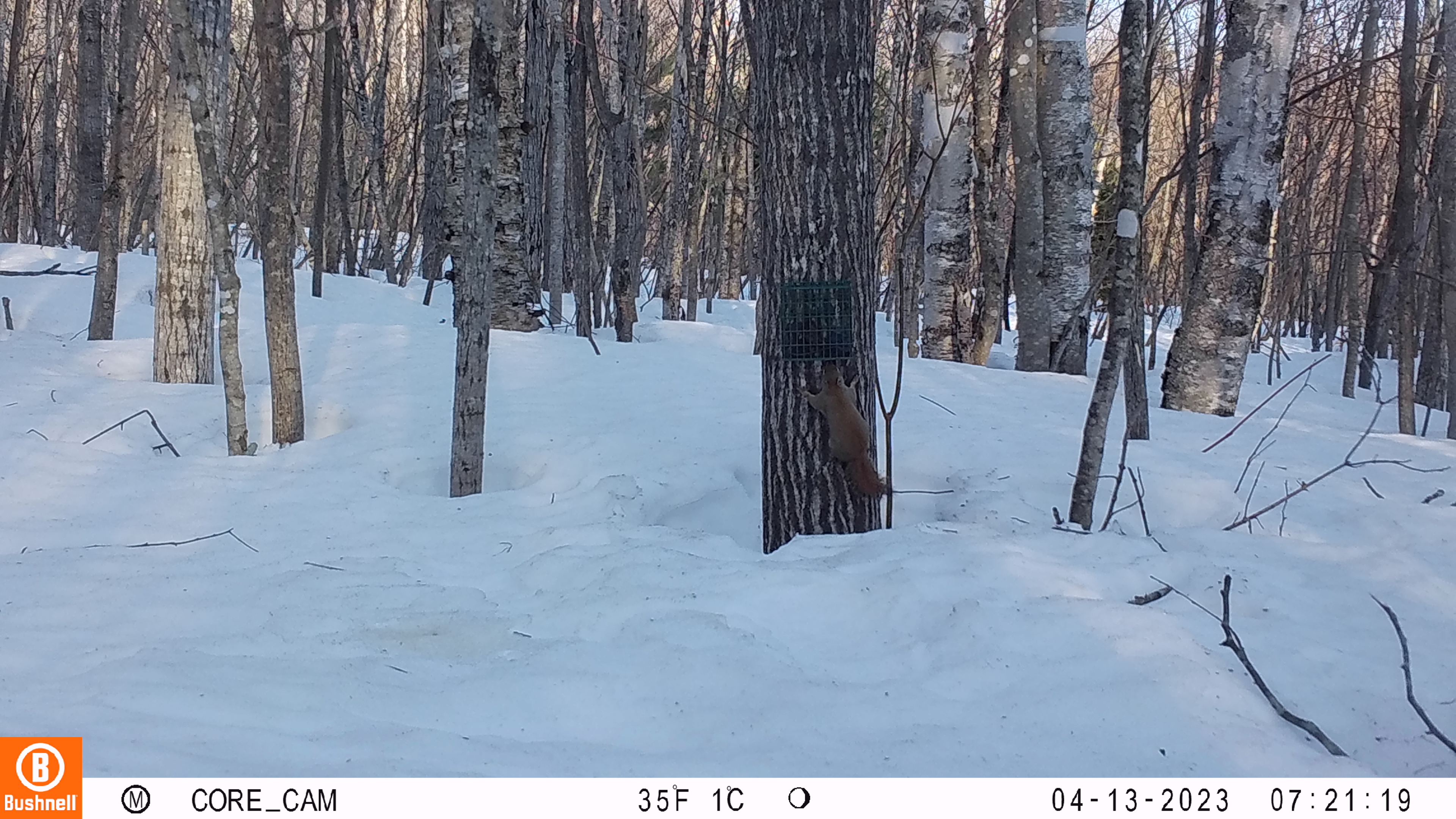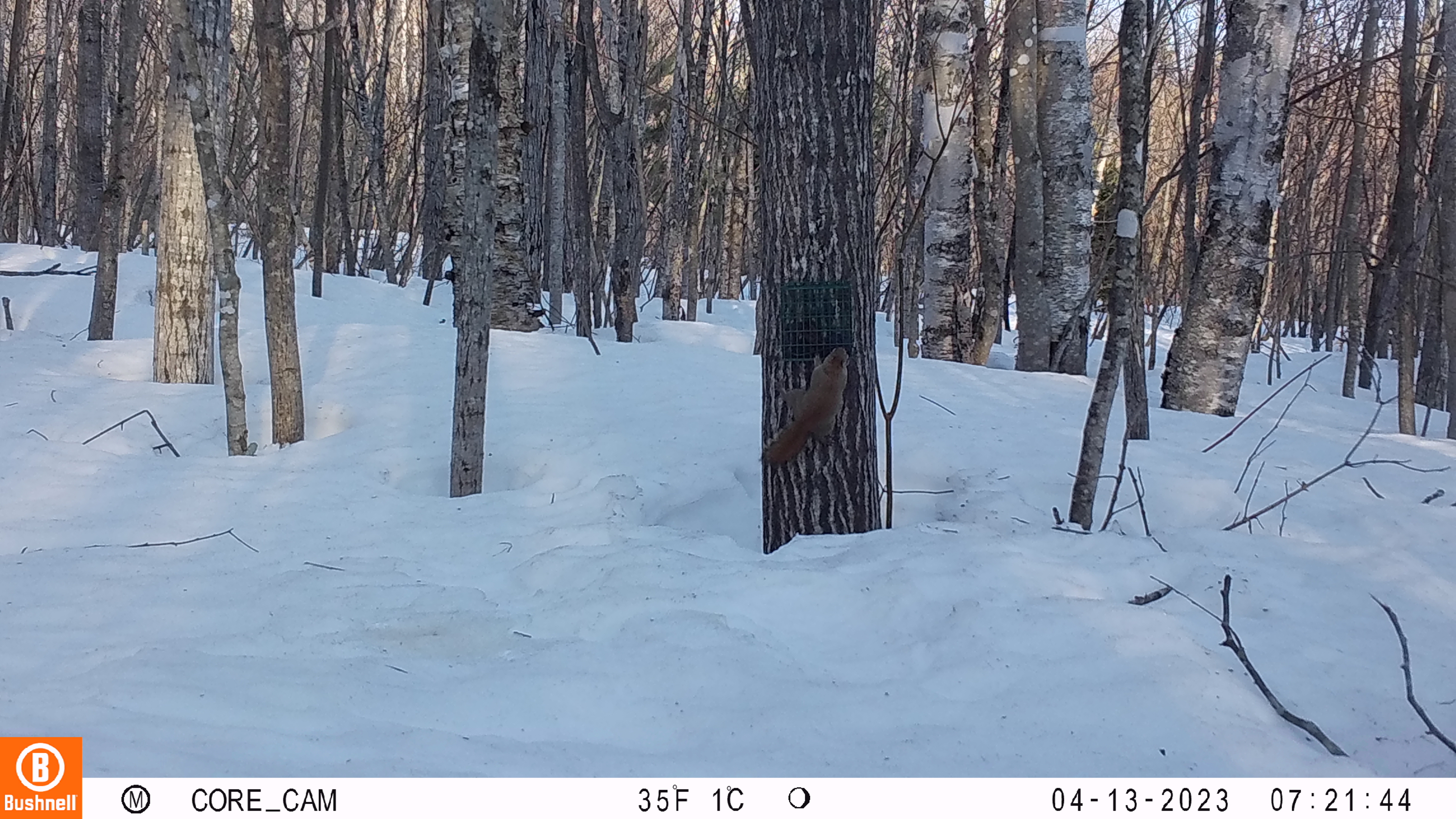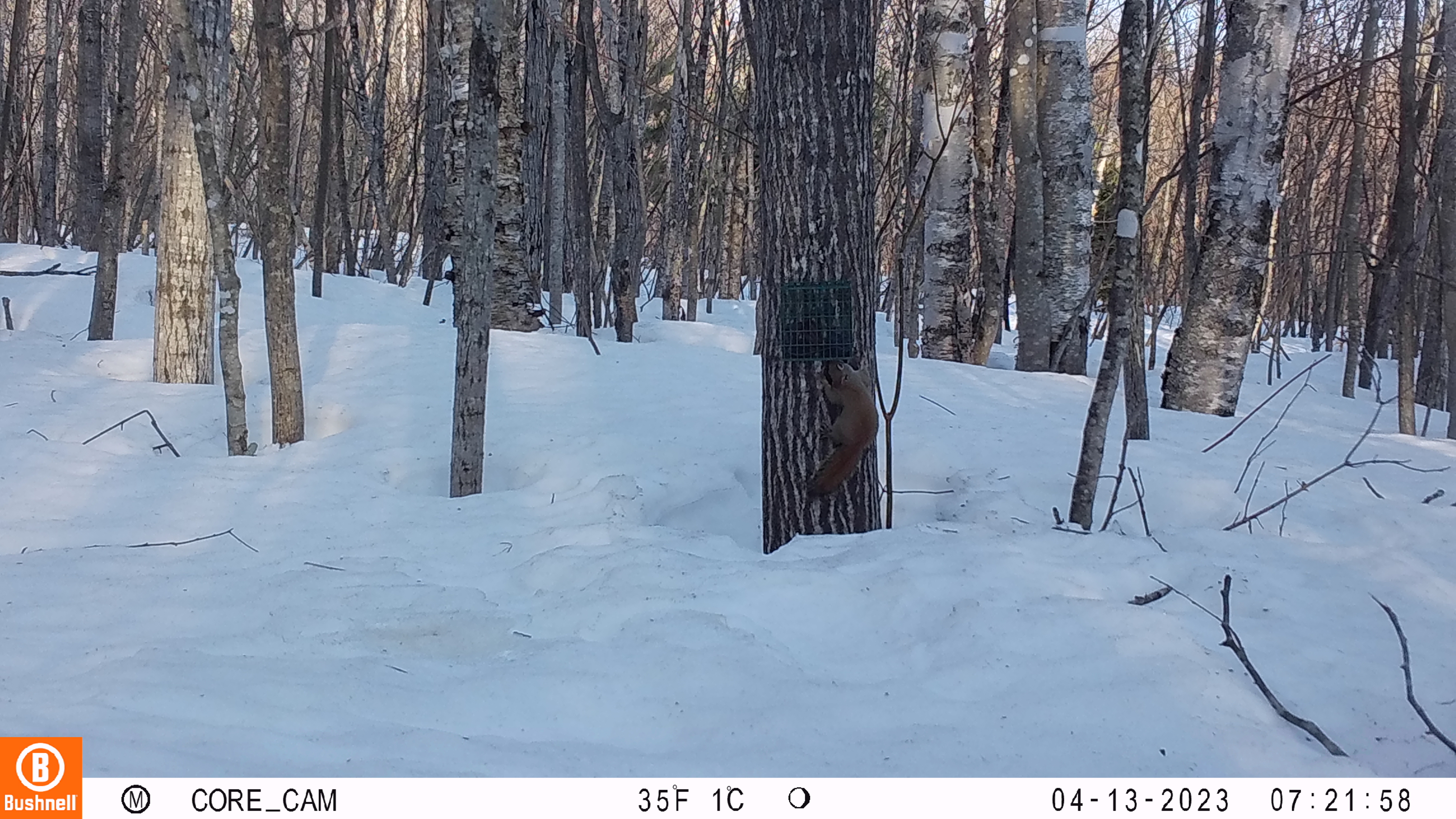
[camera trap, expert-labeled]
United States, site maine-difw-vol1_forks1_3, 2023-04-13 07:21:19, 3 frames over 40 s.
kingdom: Animalia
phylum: Chordata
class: Mammalia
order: Rodentia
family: Sciuridae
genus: Tamiasciurus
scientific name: Tamiasciurus hudsonicus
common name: red squirrel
Red squirrel (Tamiasciurus hudsonicus).